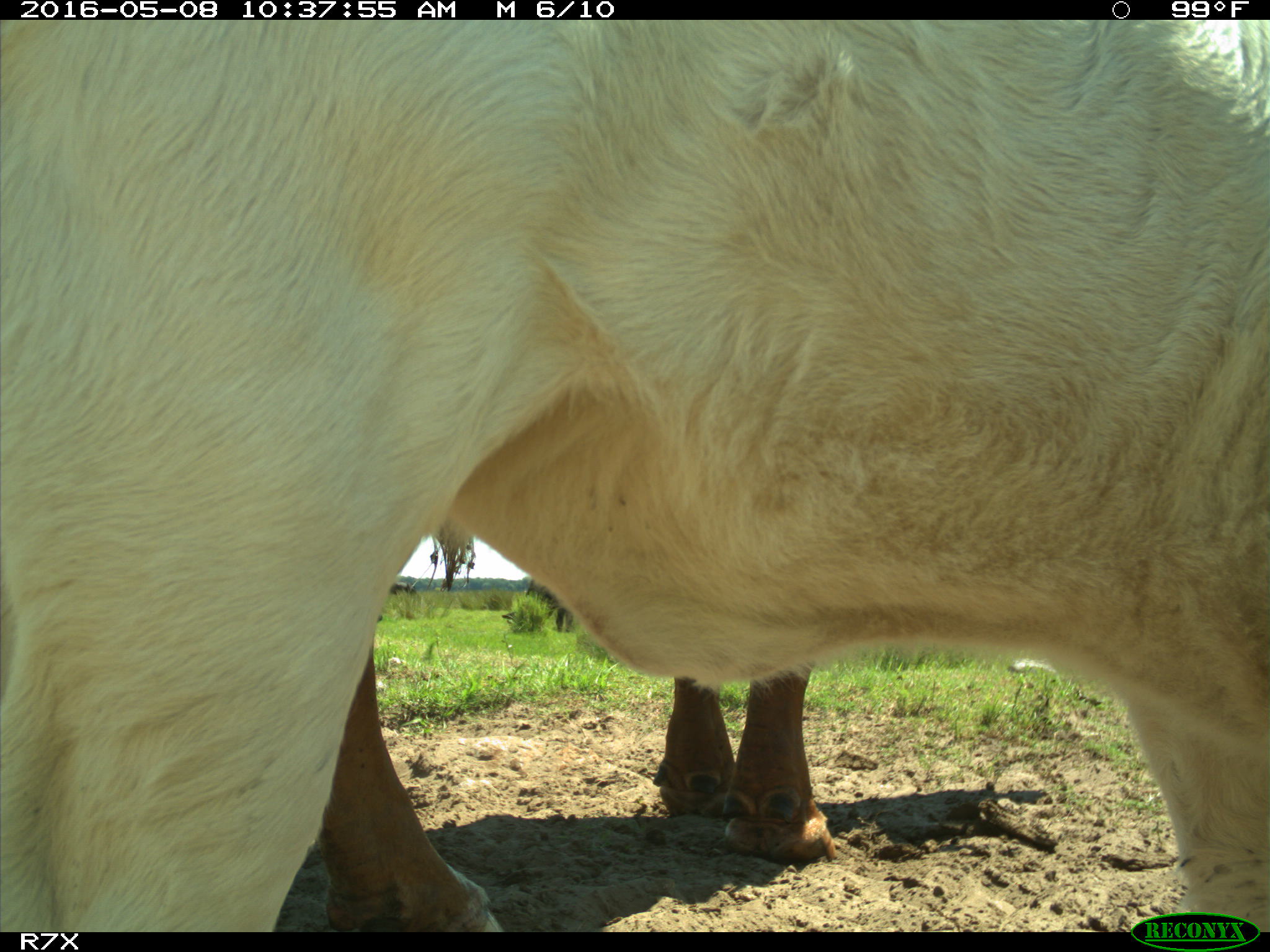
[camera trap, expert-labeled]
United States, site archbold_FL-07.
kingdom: Animalia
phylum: Chordata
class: Mammalia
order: Artiodactyla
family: Bovidae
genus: Bos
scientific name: Bos taurus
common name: domestic cow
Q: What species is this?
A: Bos taurus (domestic cow).